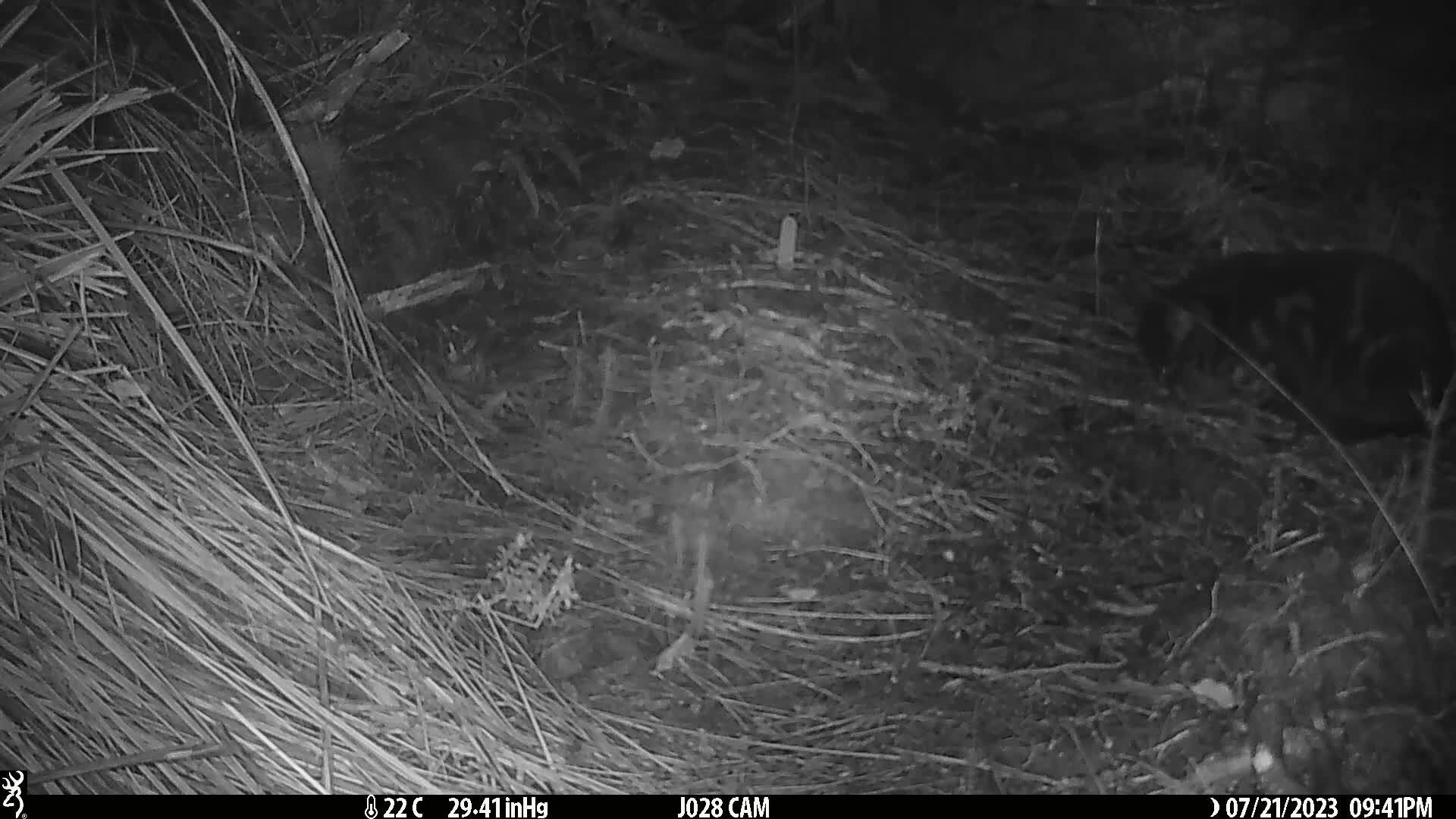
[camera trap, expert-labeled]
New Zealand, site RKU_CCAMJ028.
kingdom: Animalia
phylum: Chordata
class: Mammalia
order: Carnivora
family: Felidae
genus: Felis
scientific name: Felis catus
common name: domestic cat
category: cat